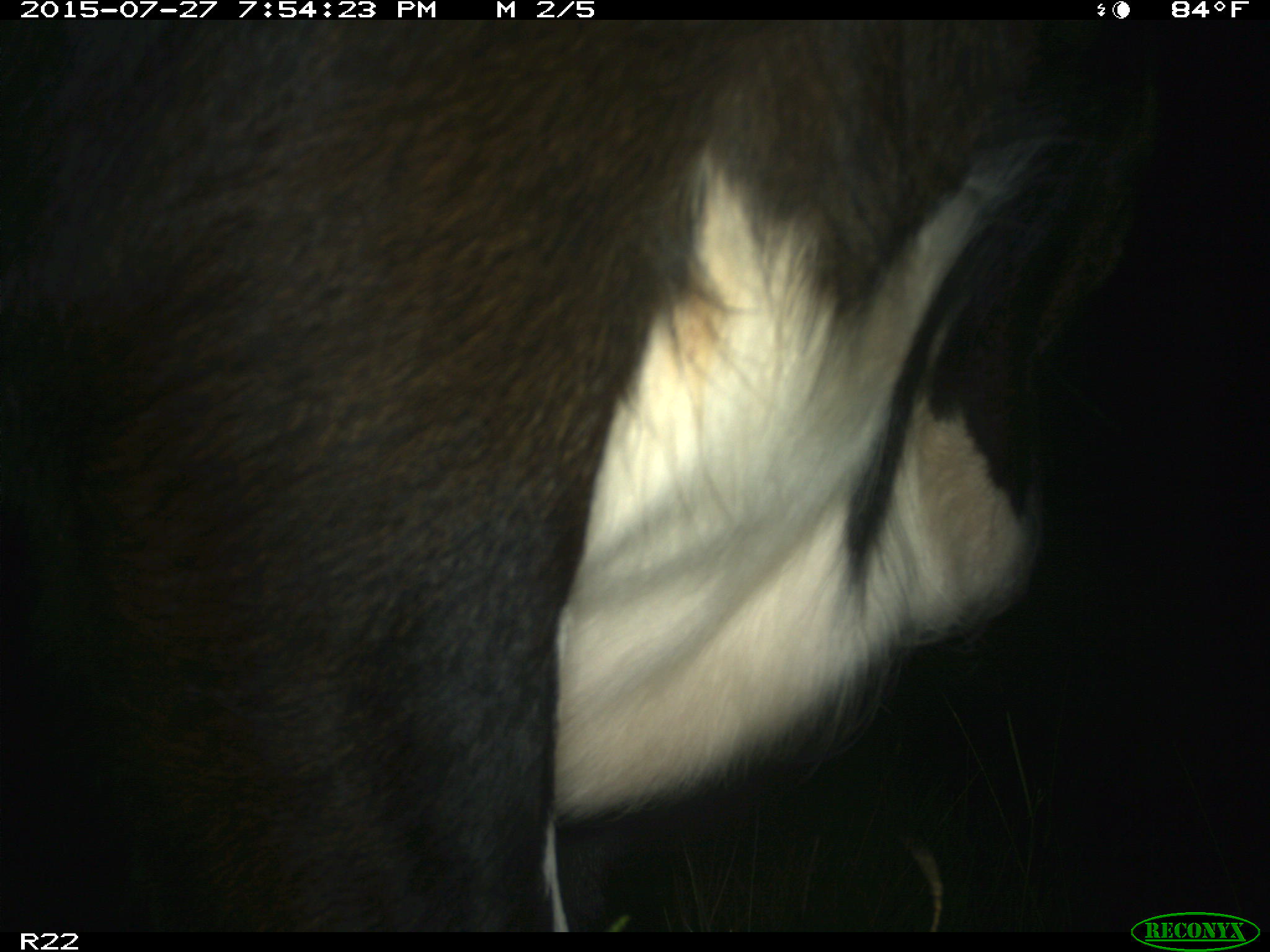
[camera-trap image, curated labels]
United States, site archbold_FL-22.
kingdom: Animalia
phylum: Chordata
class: Mammalia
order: Artiodactyla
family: Bovidae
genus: Bos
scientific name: Bos taurus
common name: domestic cow